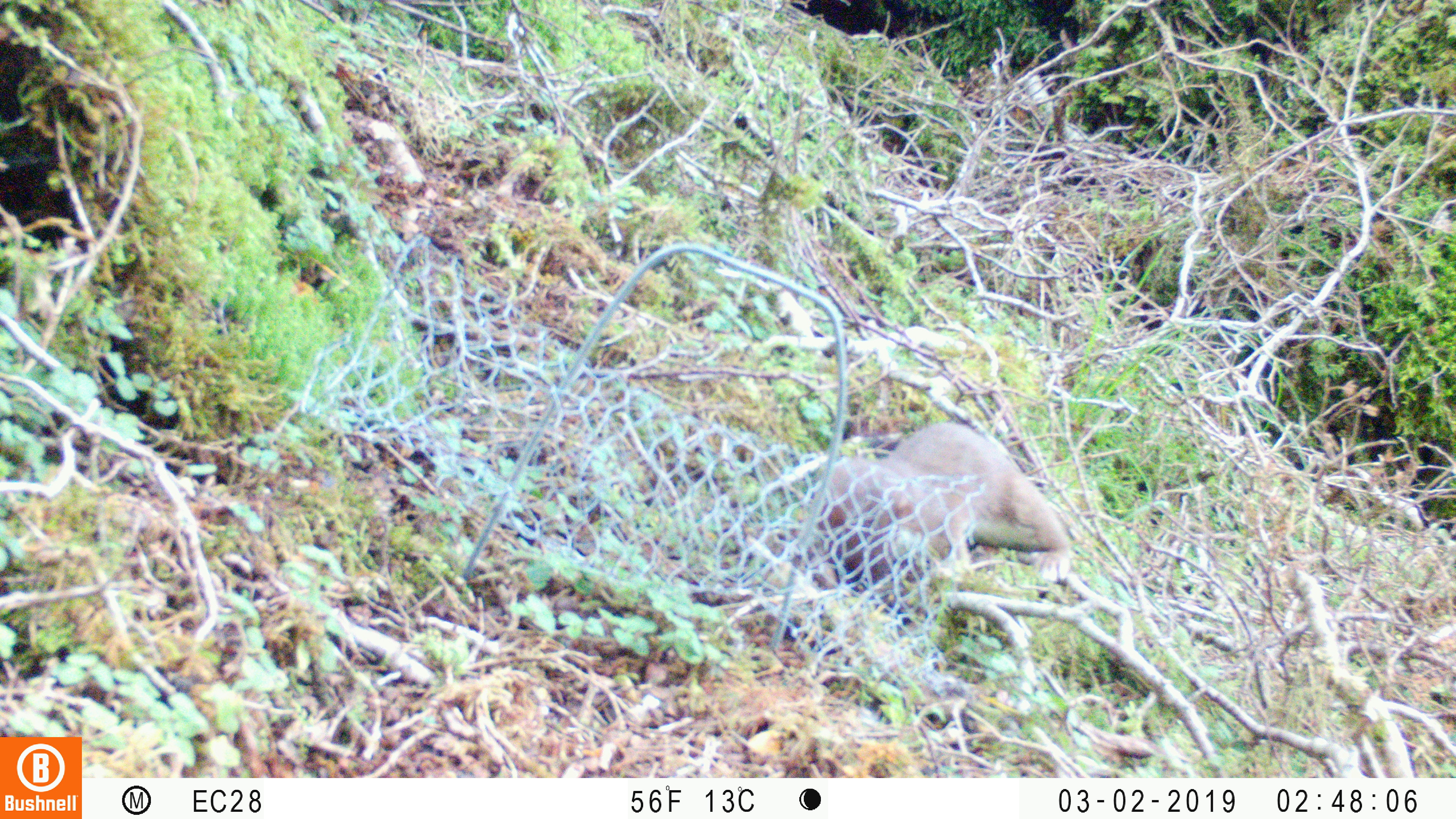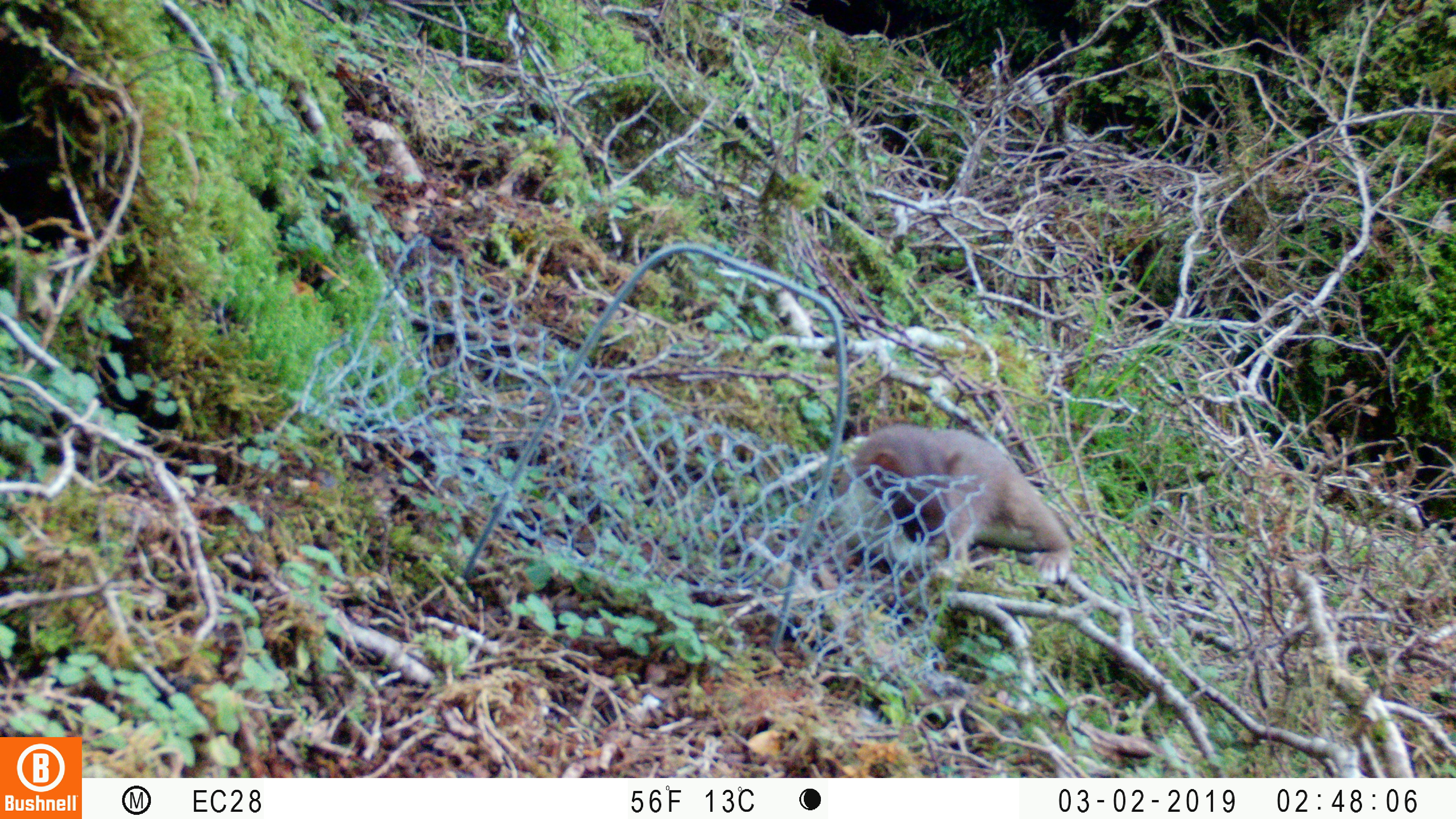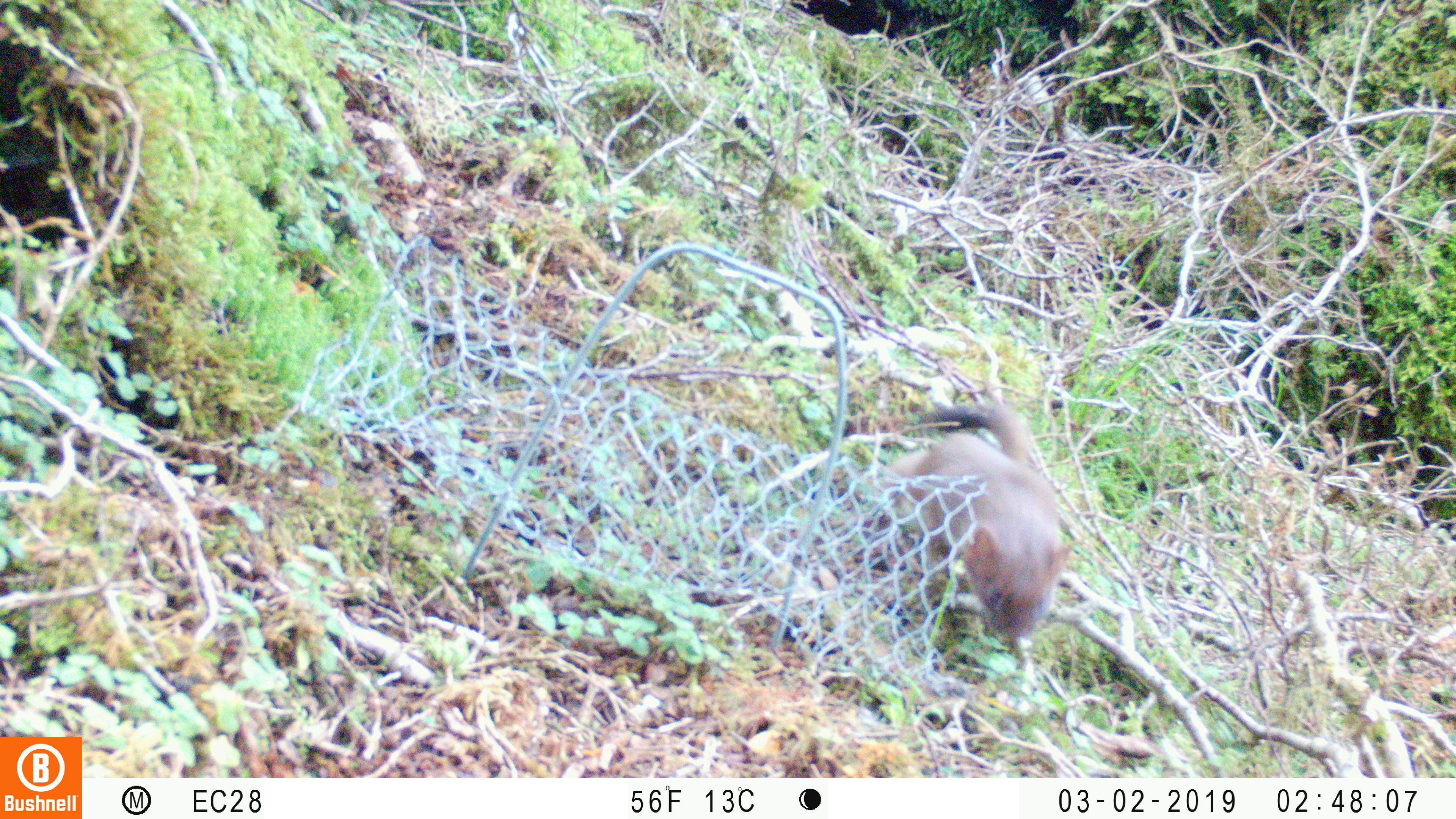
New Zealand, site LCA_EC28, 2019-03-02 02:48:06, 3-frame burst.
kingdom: Animalia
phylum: Chordata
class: Mammalia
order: Carnivora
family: Mustelidae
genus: Mustela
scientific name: Mustela erminea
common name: stoat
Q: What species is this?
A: Stoat (Mustela erminea).